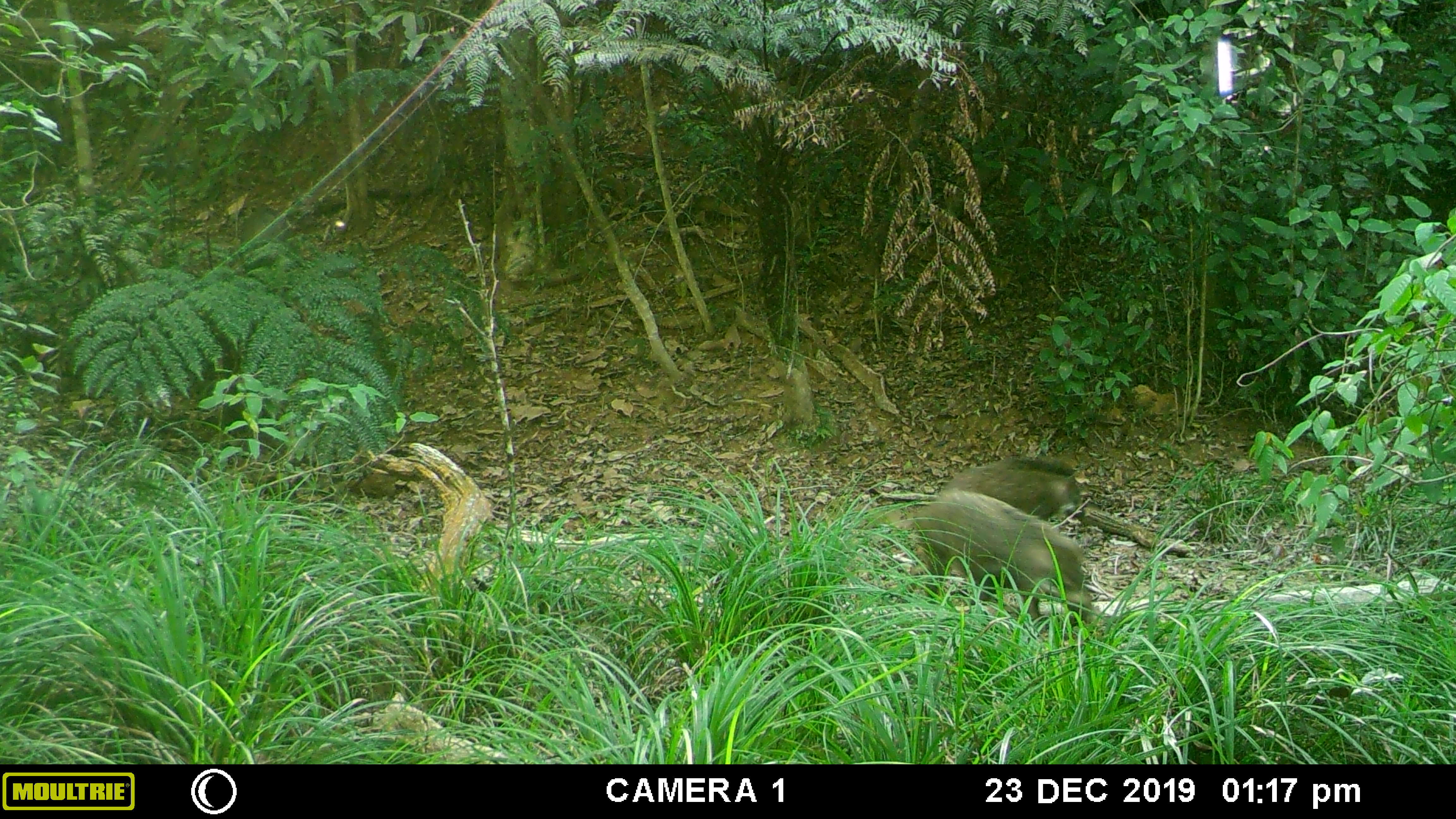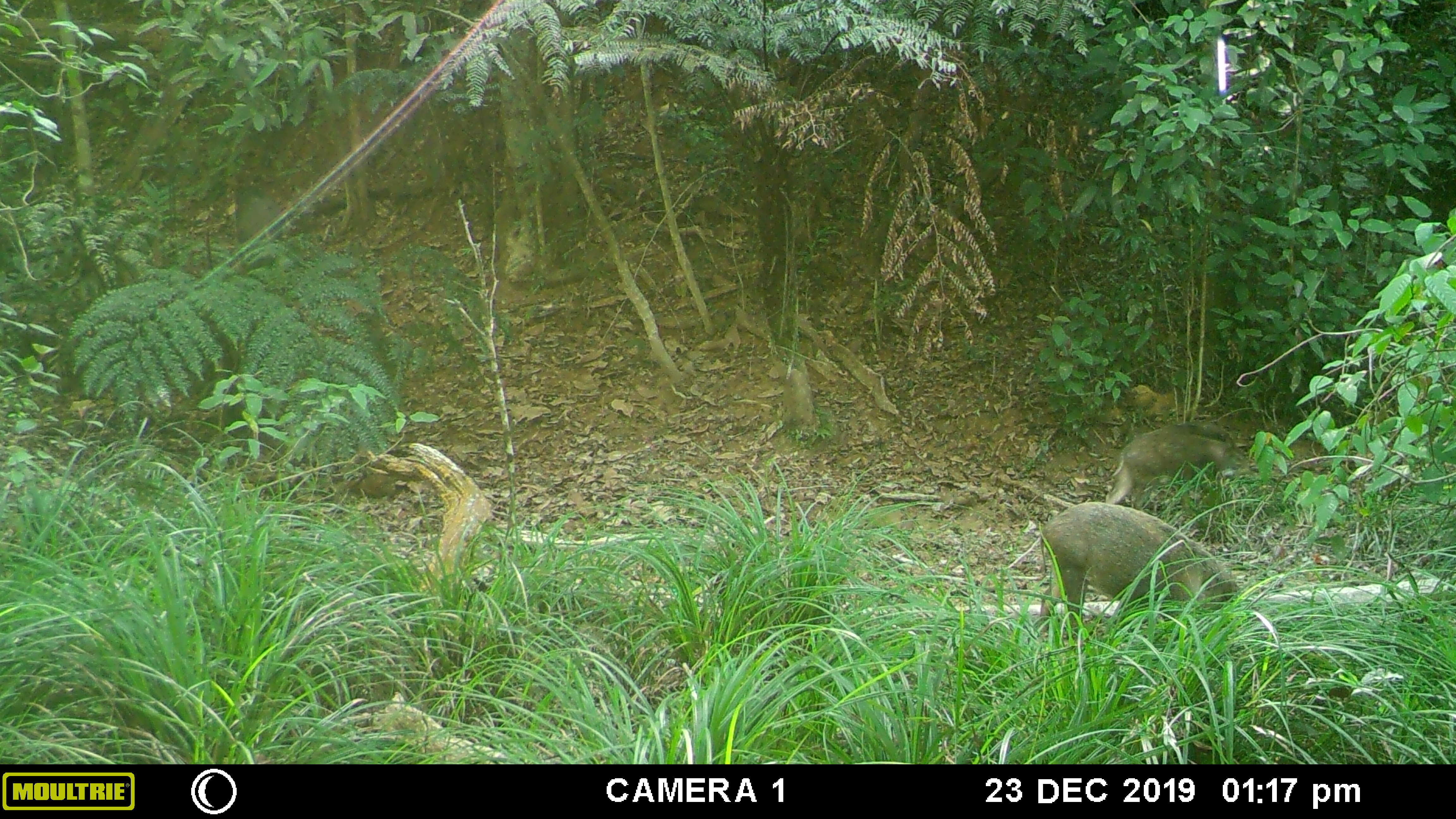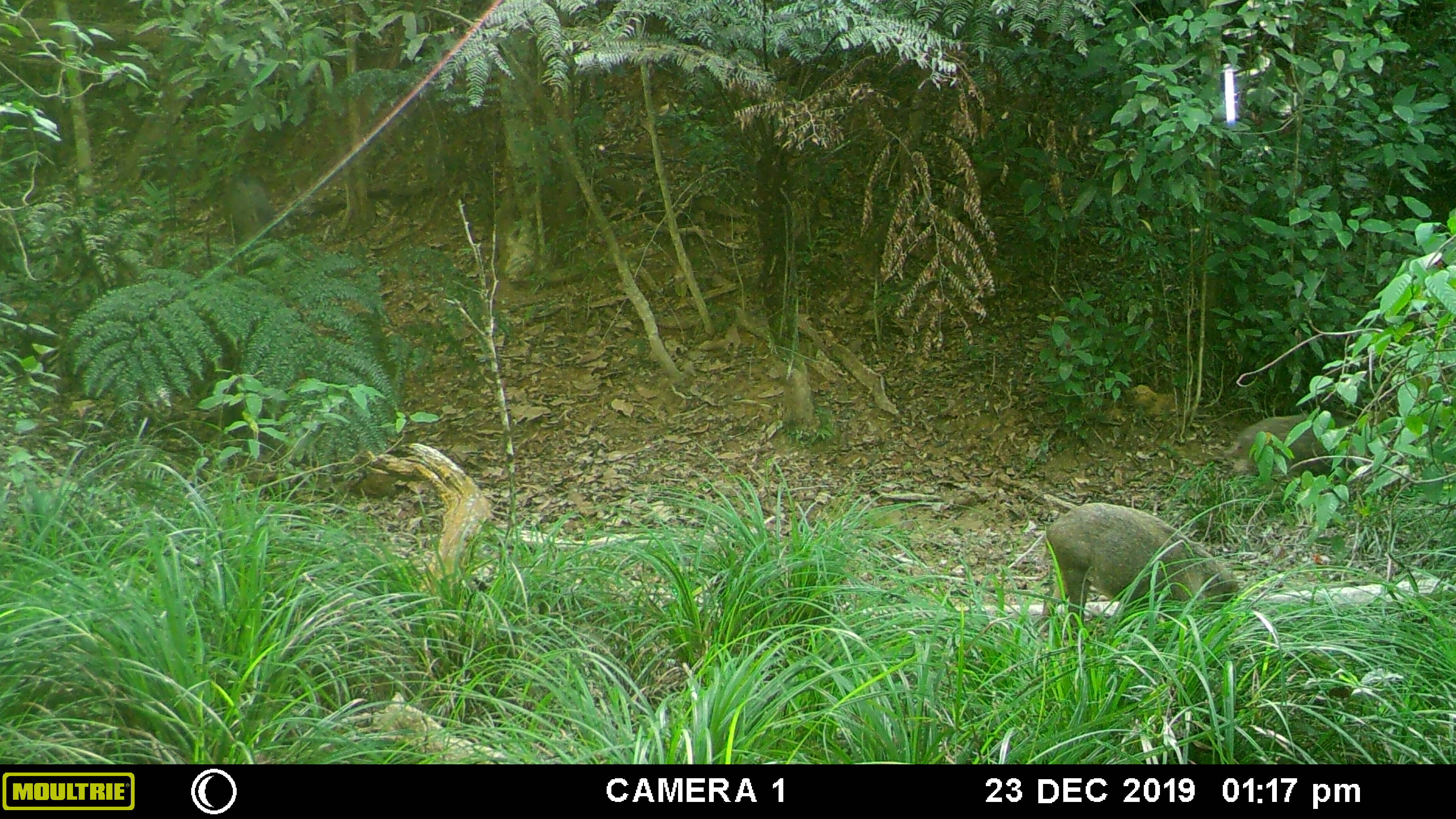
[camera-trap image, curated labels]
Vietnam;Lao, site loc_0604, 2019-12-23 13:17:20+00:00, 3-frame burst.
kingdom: Animalia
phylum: Chordata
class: Mammalia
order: Artiodactyla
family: Suidae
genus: Sus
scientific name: Sus scrofa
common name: eurasian wild pig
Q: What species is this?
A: Eurasian wild pig (Sus scrofa).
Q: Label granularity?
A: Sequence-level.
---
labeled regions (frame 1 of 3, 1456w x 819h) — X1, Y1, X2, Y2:
eurasian wild pig: 909, 490, 1094, 632; 937, 454, 1089, 531; 240, 207, 295, 251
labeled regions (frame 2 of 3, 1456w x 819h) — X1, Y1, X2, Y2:
eurasian wild pig: 1038, 501, 1237, 647; 1105, 419, 1251, 508; 234, 187, 288, 264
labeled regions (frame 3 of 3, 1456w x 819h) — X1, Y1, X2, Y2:
eurasian wild pig: 1038, 502, 1247, 643; 1225, 414, 1392, 481; 223, 167, 295, 257